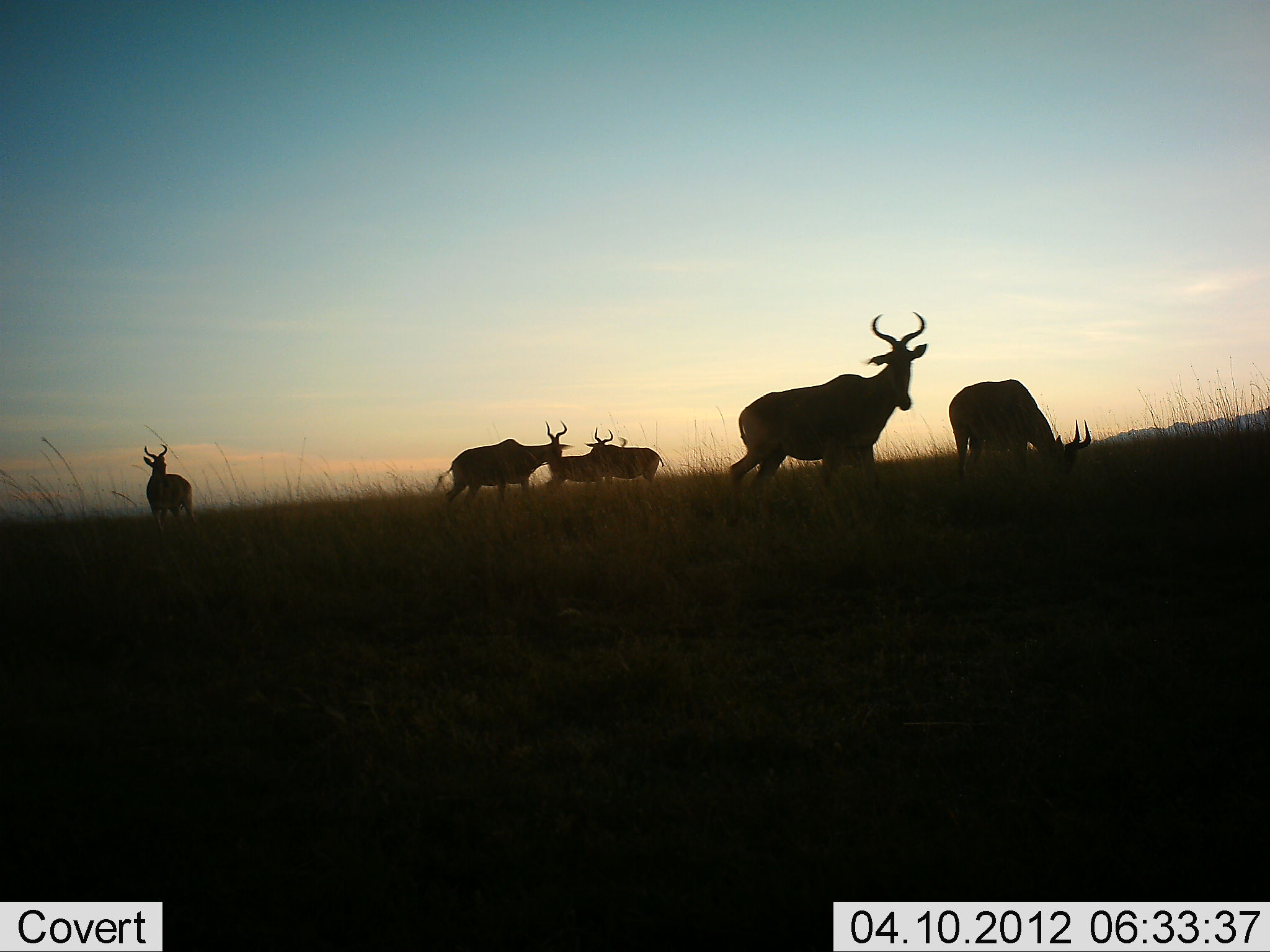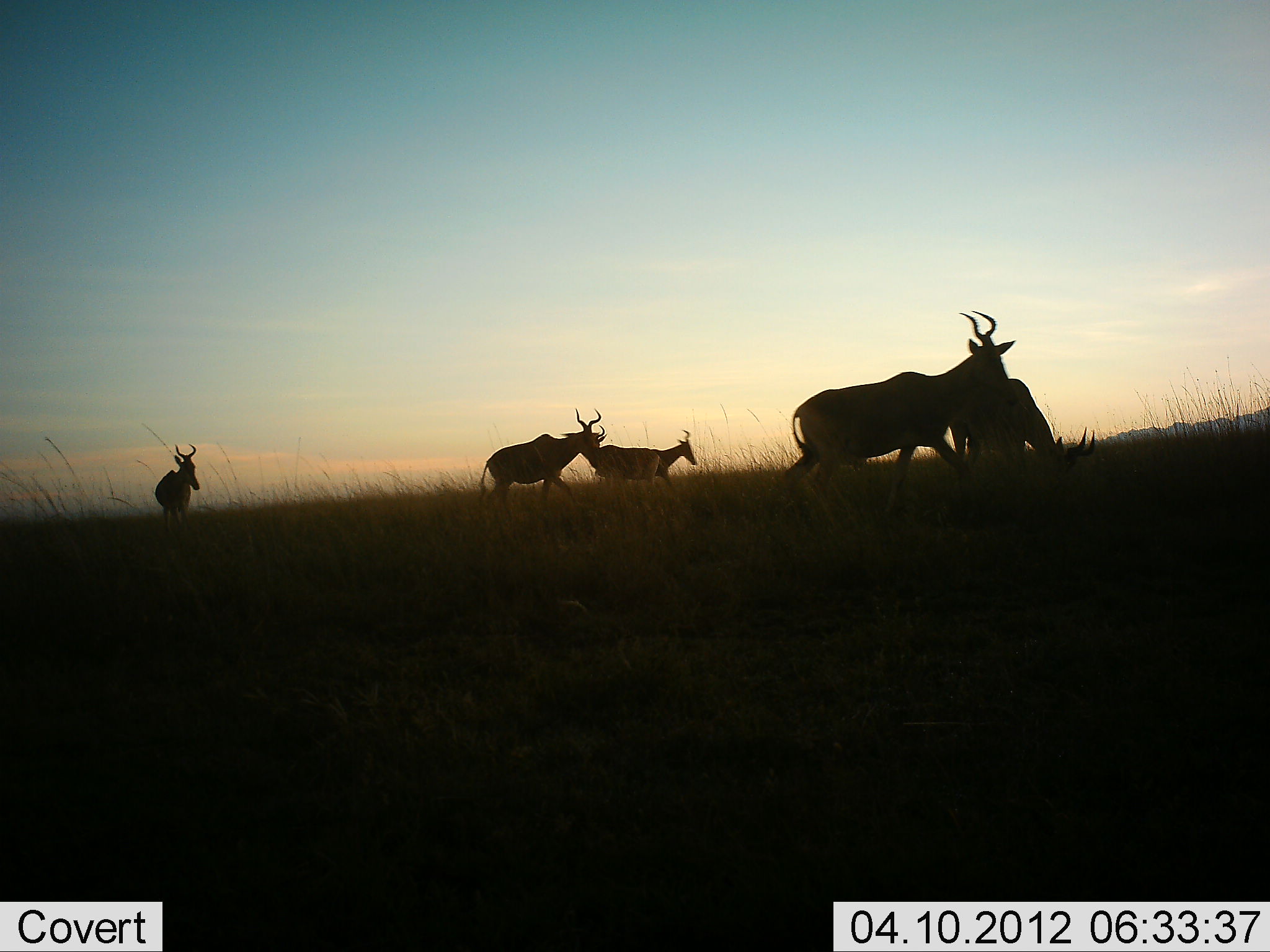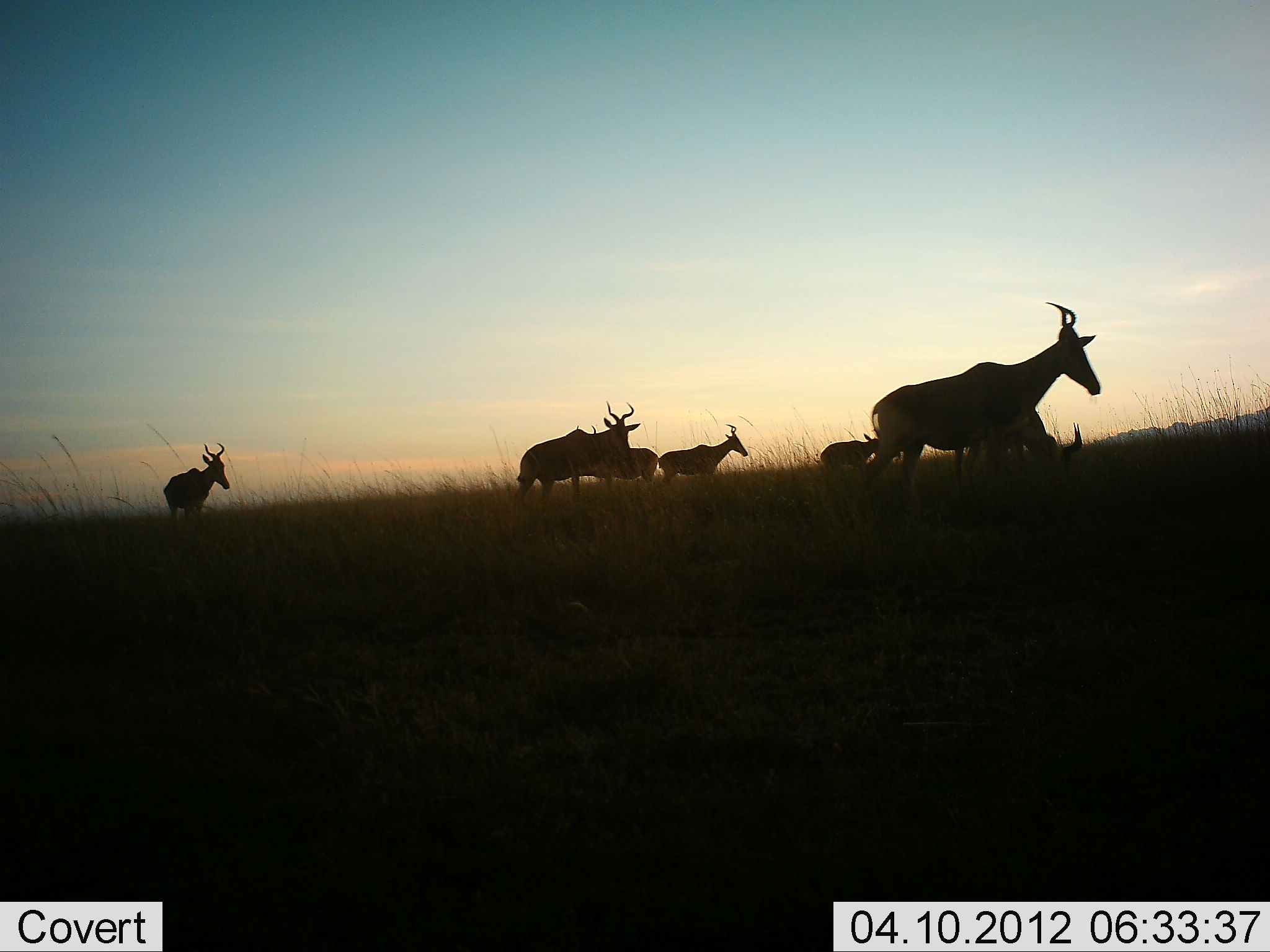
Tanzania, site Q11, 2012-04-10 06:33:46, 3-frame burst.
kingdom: Animalia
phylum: Chordata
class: Mammalia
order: Artiodactyla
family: Bovidae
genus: Alcelaphus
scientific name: Alcelaphus buselaphus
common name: hartebeest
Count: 6.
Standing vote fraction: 56%.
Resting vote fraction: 0%.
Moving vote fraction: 88%.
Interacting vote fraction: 6%.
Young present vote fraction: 0%.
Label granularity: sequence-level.